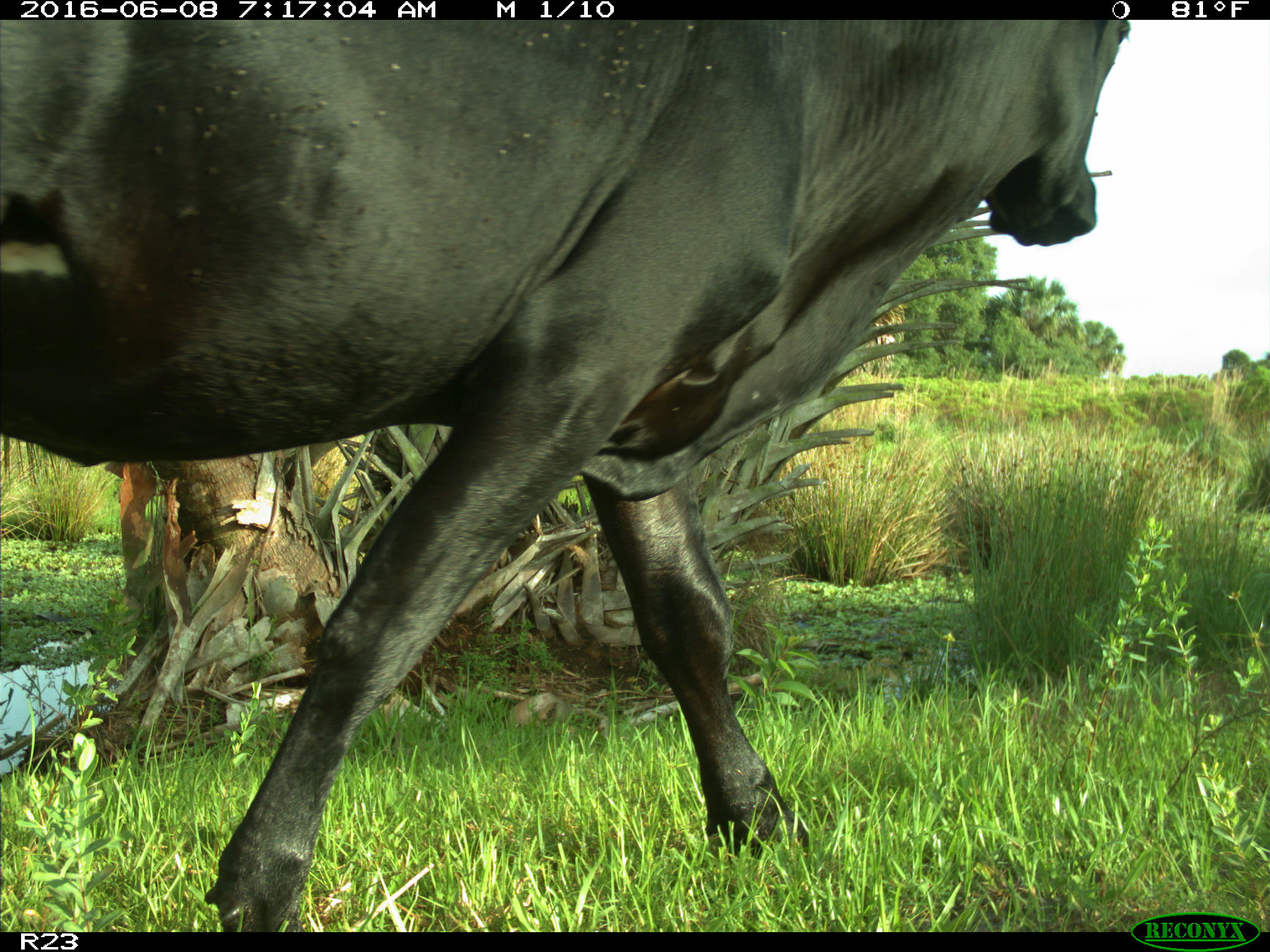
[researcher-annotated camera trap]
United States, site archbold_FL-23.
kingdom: Animalia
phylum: Chordata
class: Mammalia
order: Artiodactyla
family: Bovidae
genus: Bos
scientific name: Bos taurus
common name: domestic cow